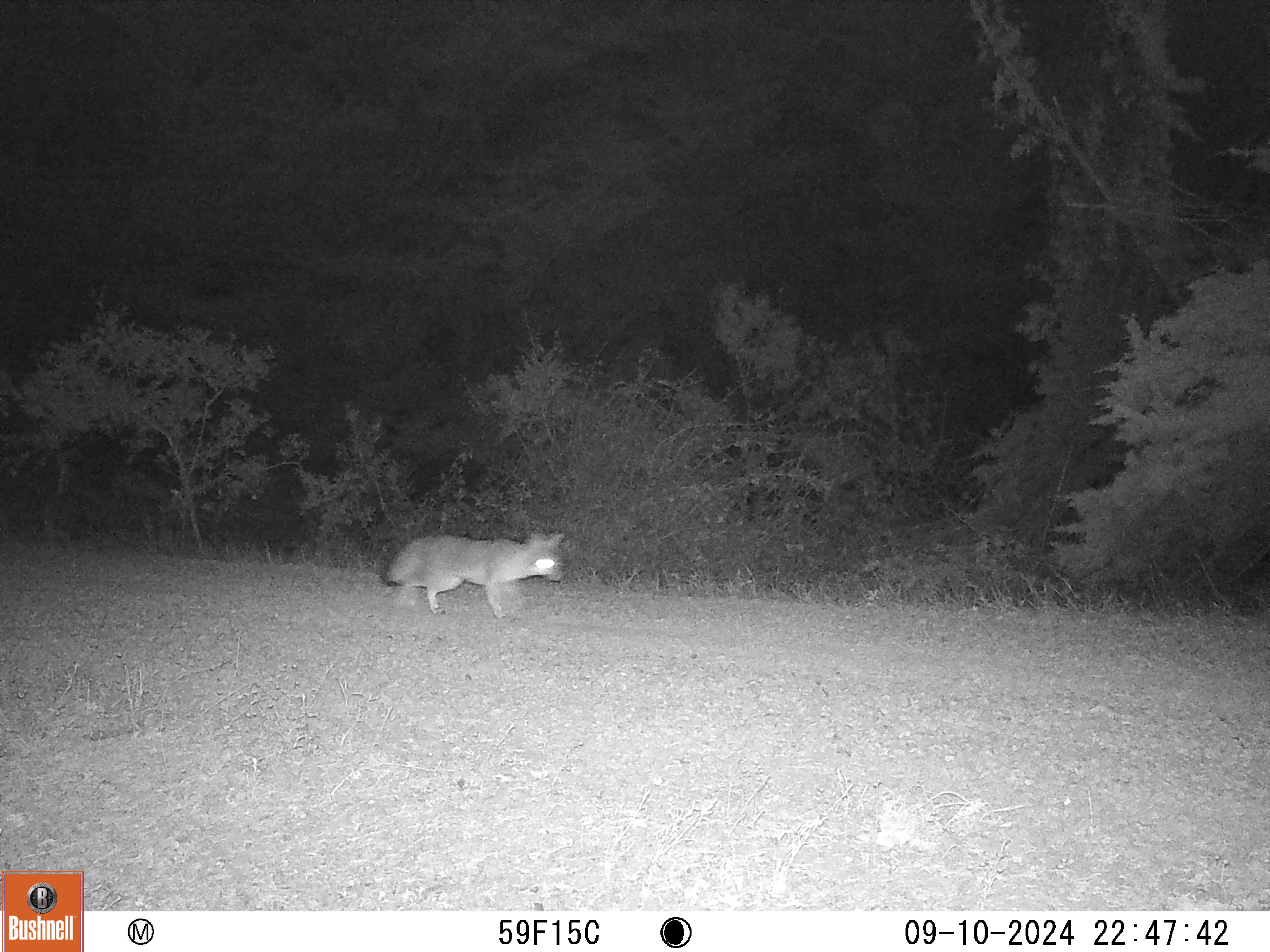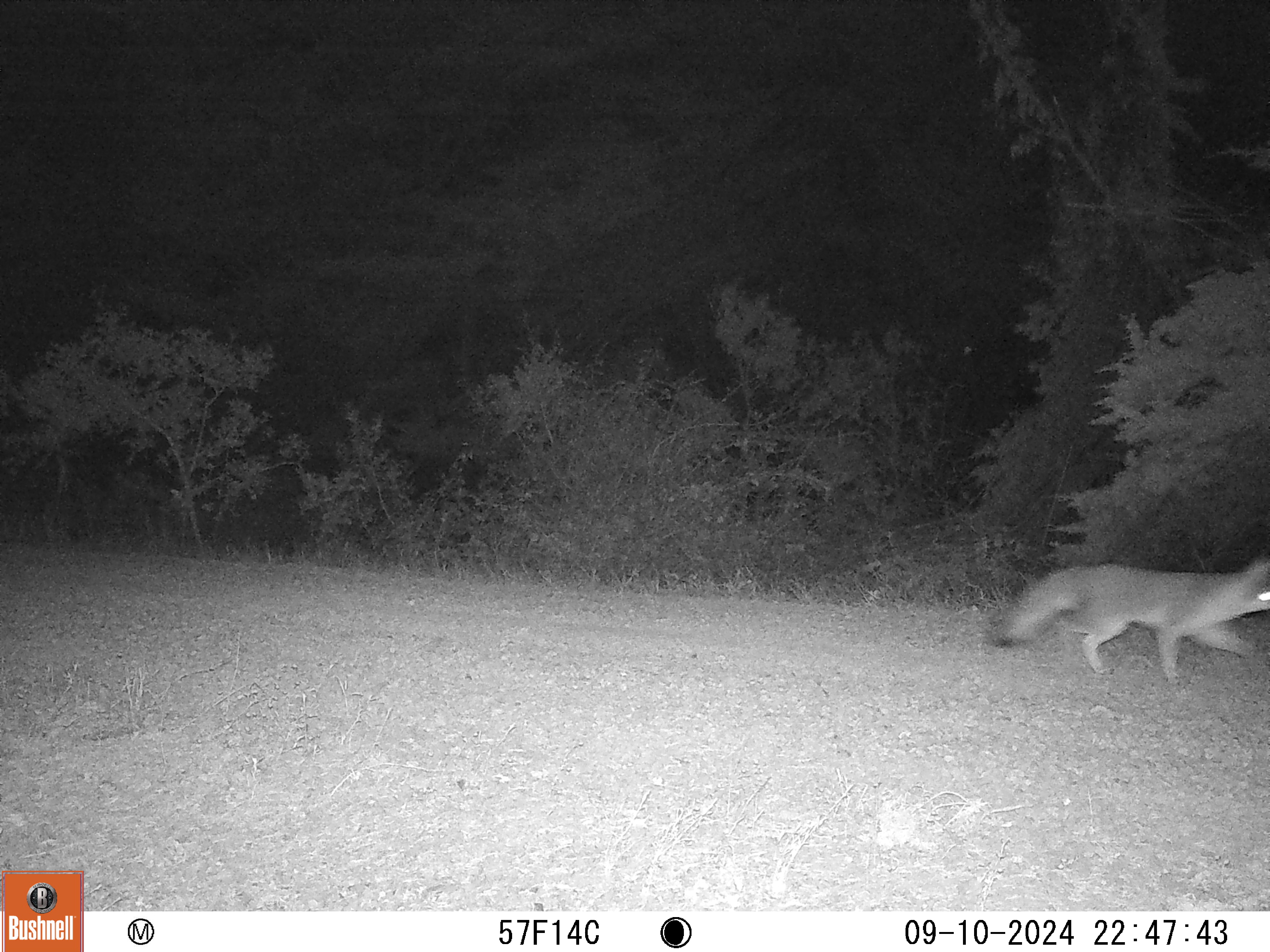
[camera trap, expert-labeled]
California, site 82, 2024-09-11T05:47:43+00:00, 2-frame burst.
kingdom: Animalia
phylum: Chordata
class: Mammalia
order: Carnivora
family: Canidae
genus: Urocyon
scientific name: Urocyon cinereoargenteus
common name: gray fox